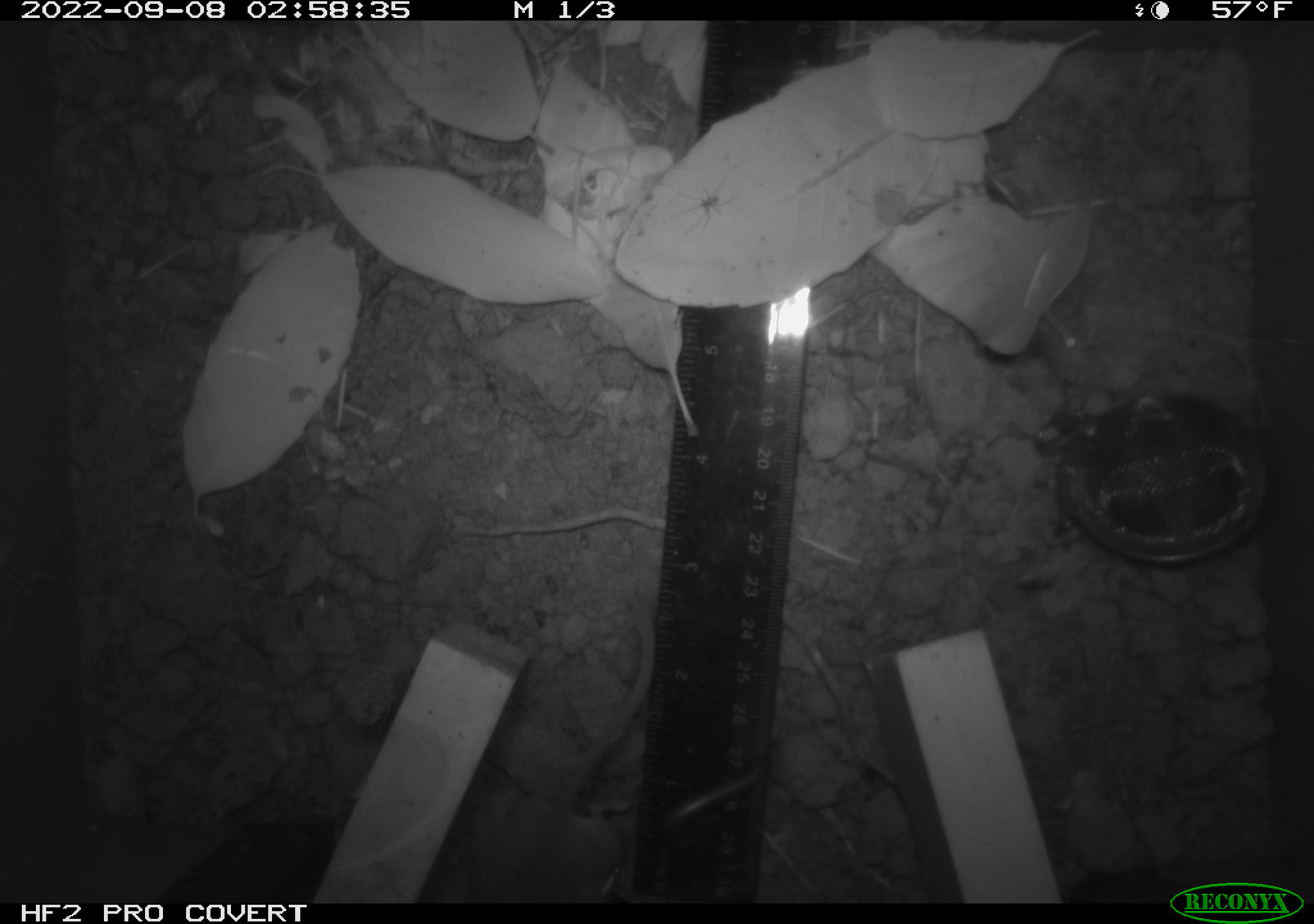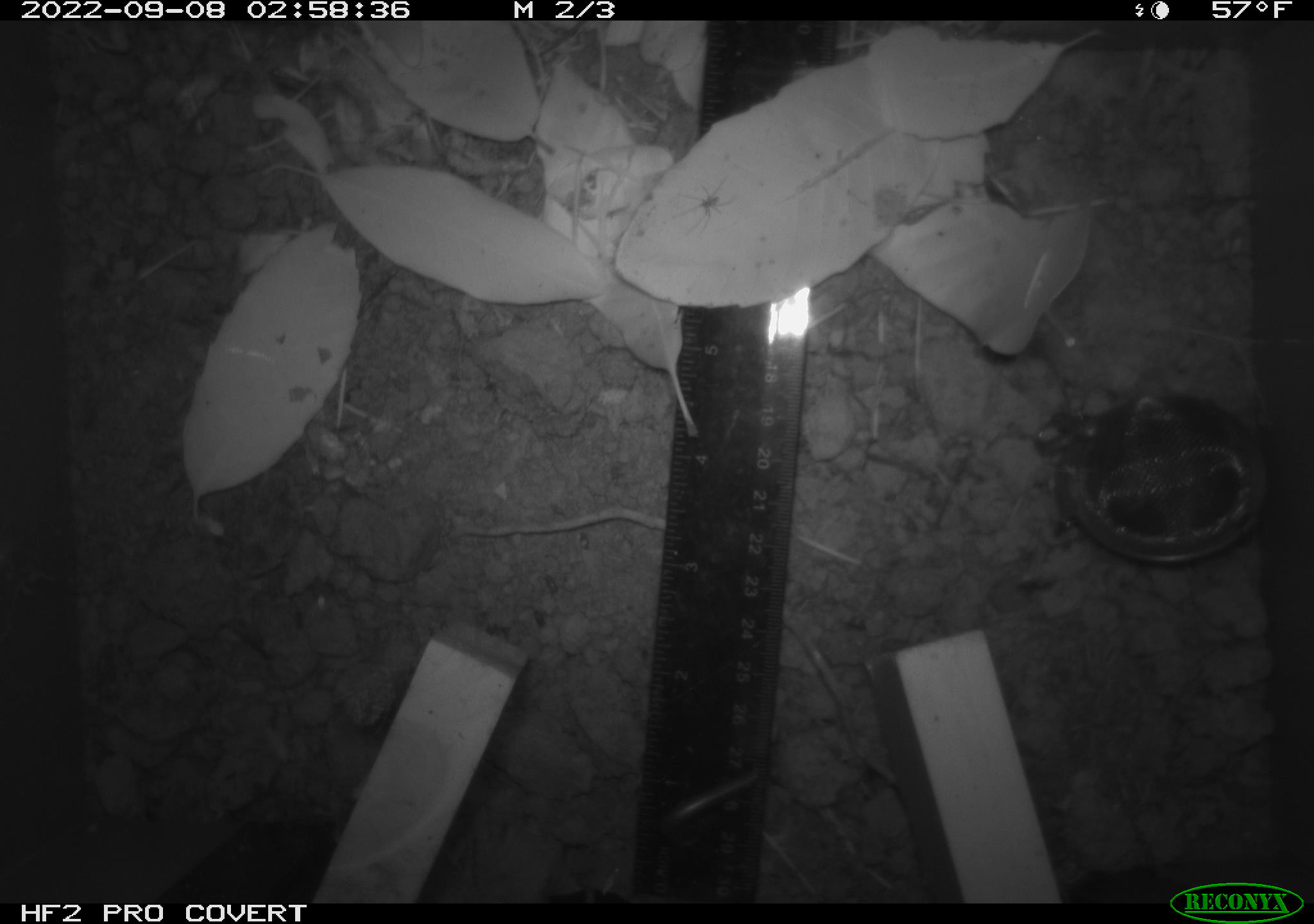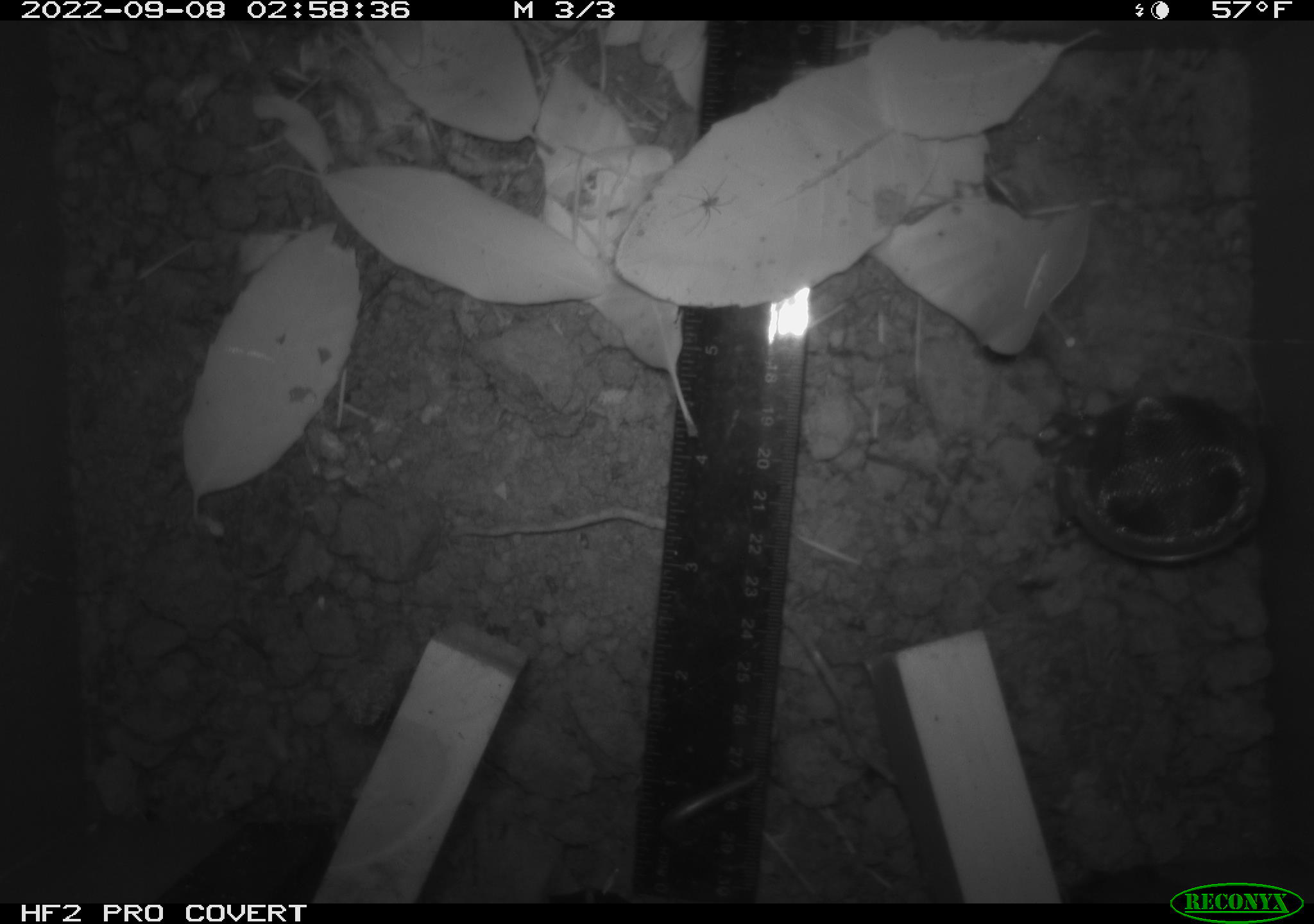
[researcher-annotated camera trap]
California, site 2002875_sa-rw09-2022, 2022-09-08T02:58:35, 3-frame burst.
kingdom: Animalia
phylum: Arthropoda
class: Arachnida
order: Araneae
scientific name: Araneae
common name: spider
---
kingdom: Animalia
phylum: Chordata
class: Mammalia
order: Rodentia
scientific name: Rodentia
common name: rodent